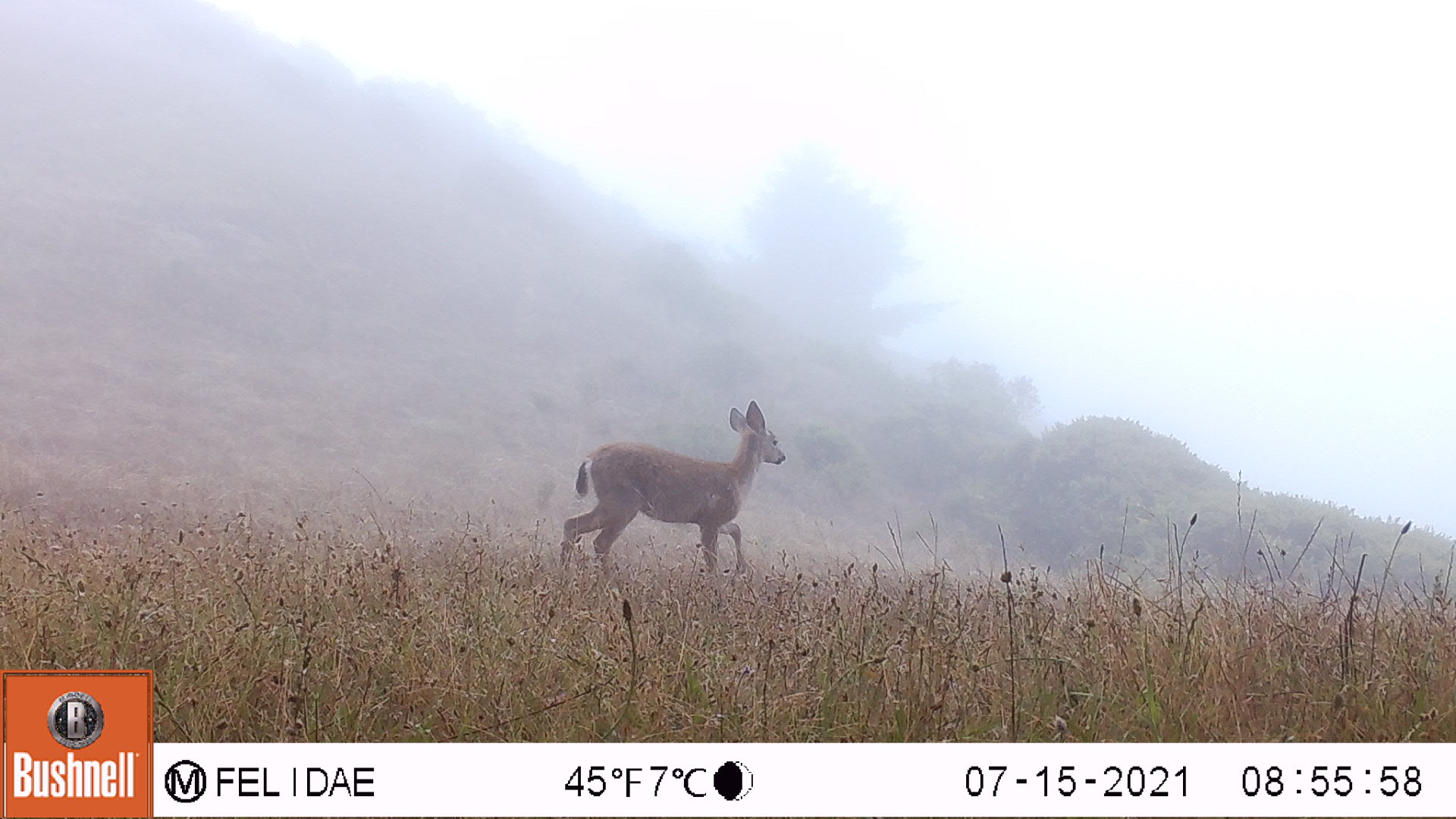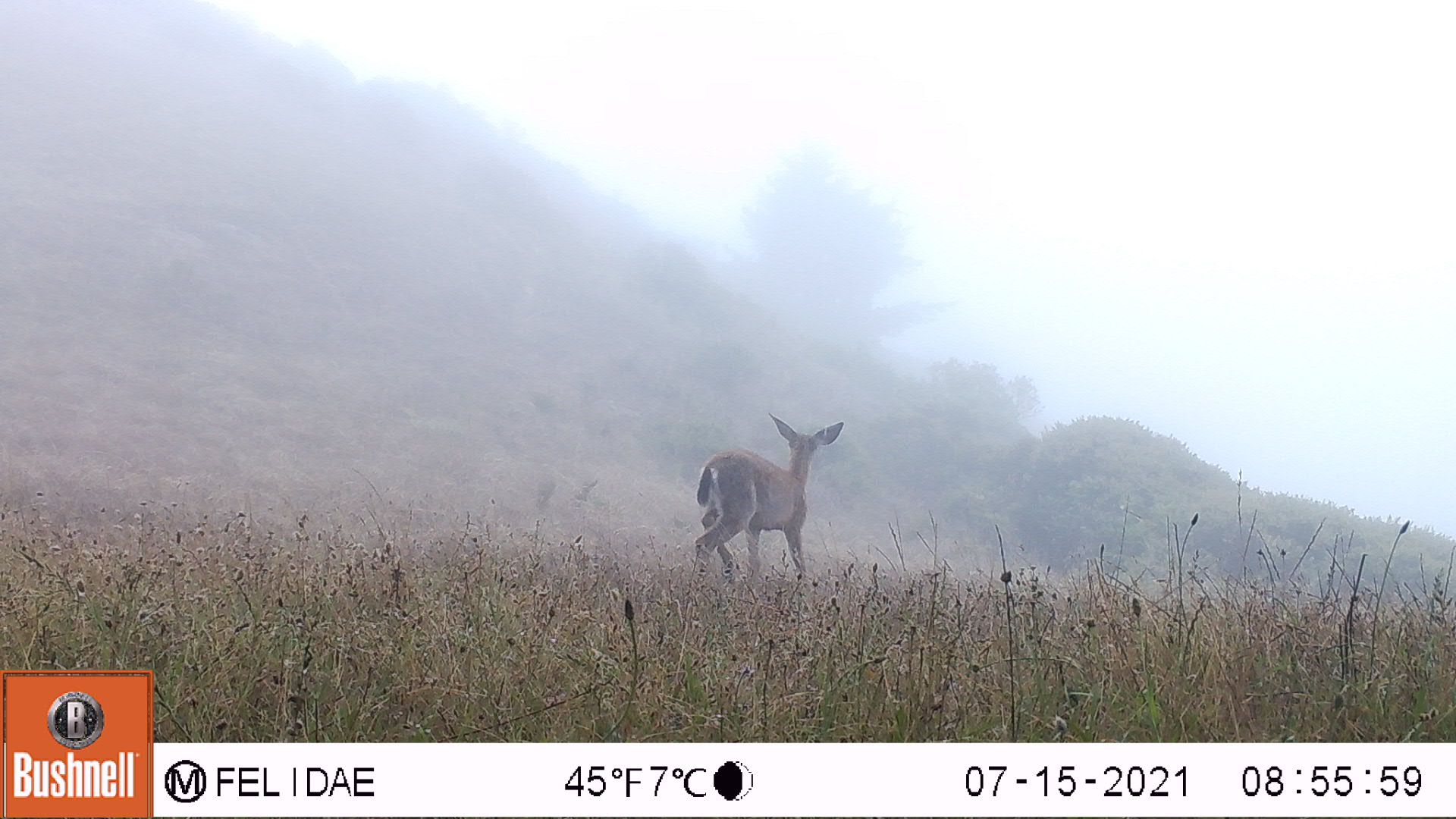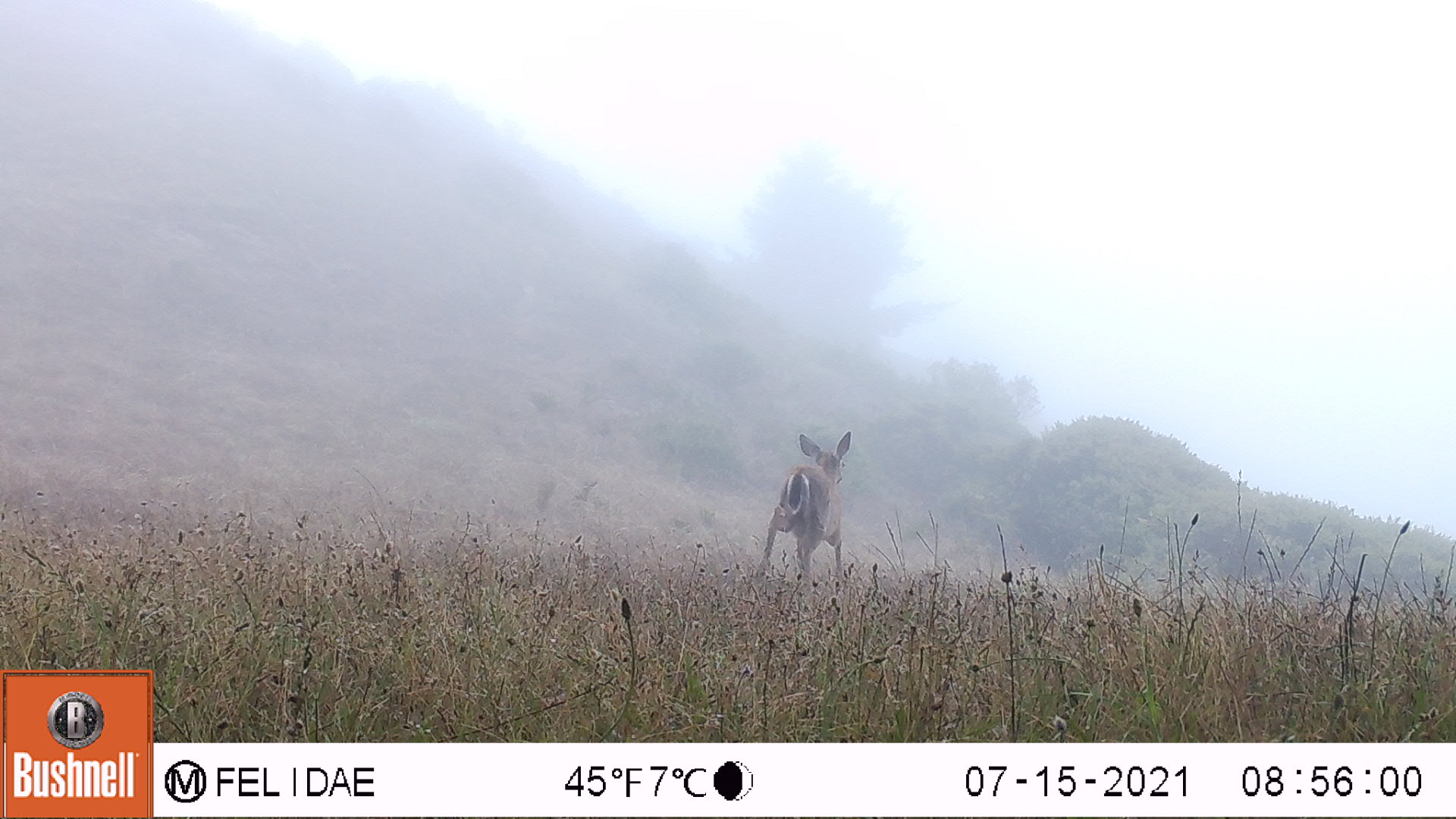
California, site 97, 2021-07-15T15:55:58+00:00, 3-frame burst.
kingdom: Animalia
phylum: Chordata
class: Mammalia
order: Artiodactyla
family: Cervidae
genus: Odocoileus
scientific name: Odocoileus hemionus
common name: mule deer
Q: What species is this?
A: Mule deer (Odocoileus hemionus).